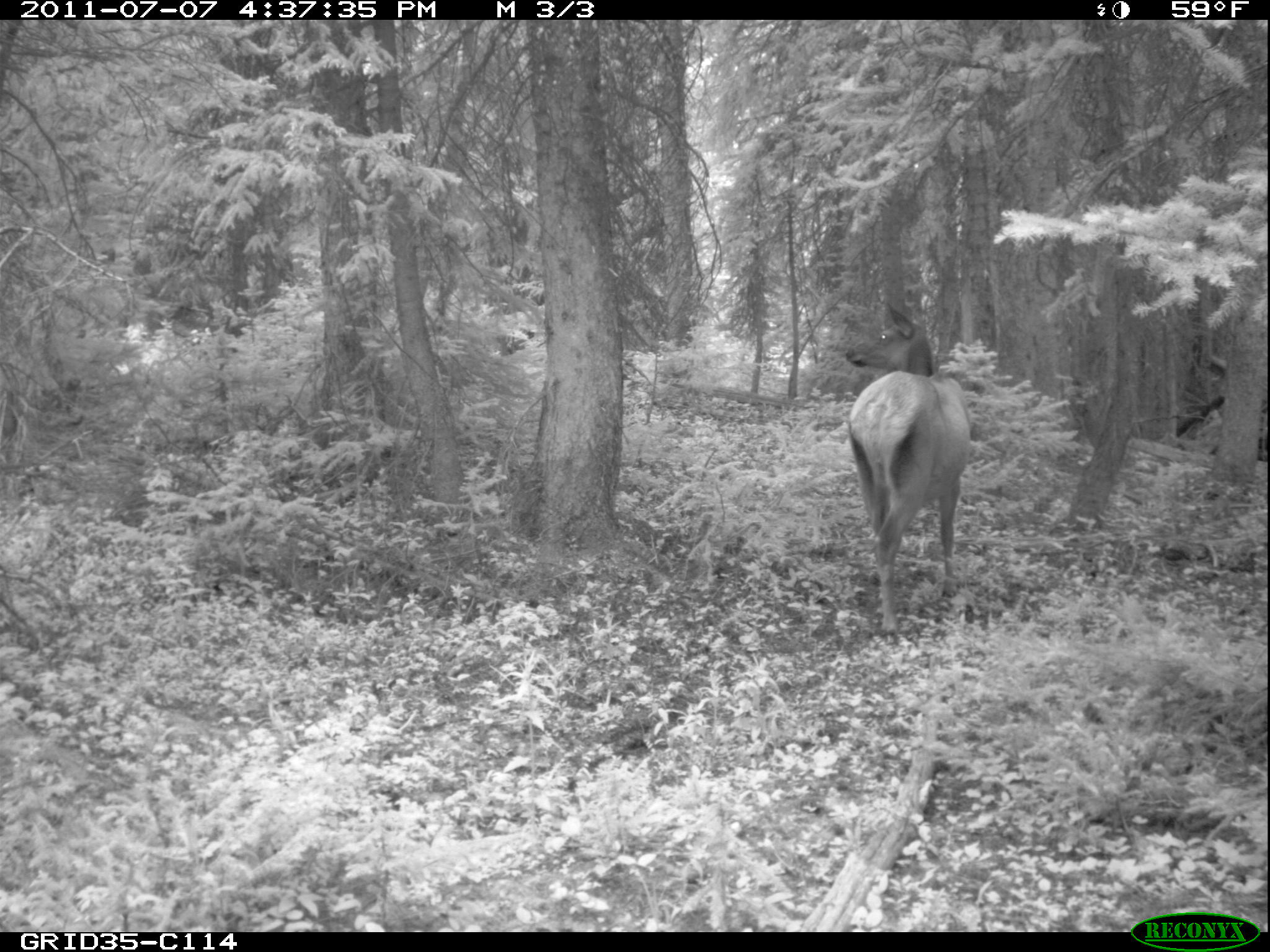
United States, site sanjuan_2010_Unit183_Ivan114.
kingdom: Animalia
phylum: Chordata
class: Mammalia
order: Artiodactyla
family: Cervidae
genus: Cervus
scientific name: Cervus elaphus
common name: red deer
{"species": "Cervus elaphus (red deer)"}